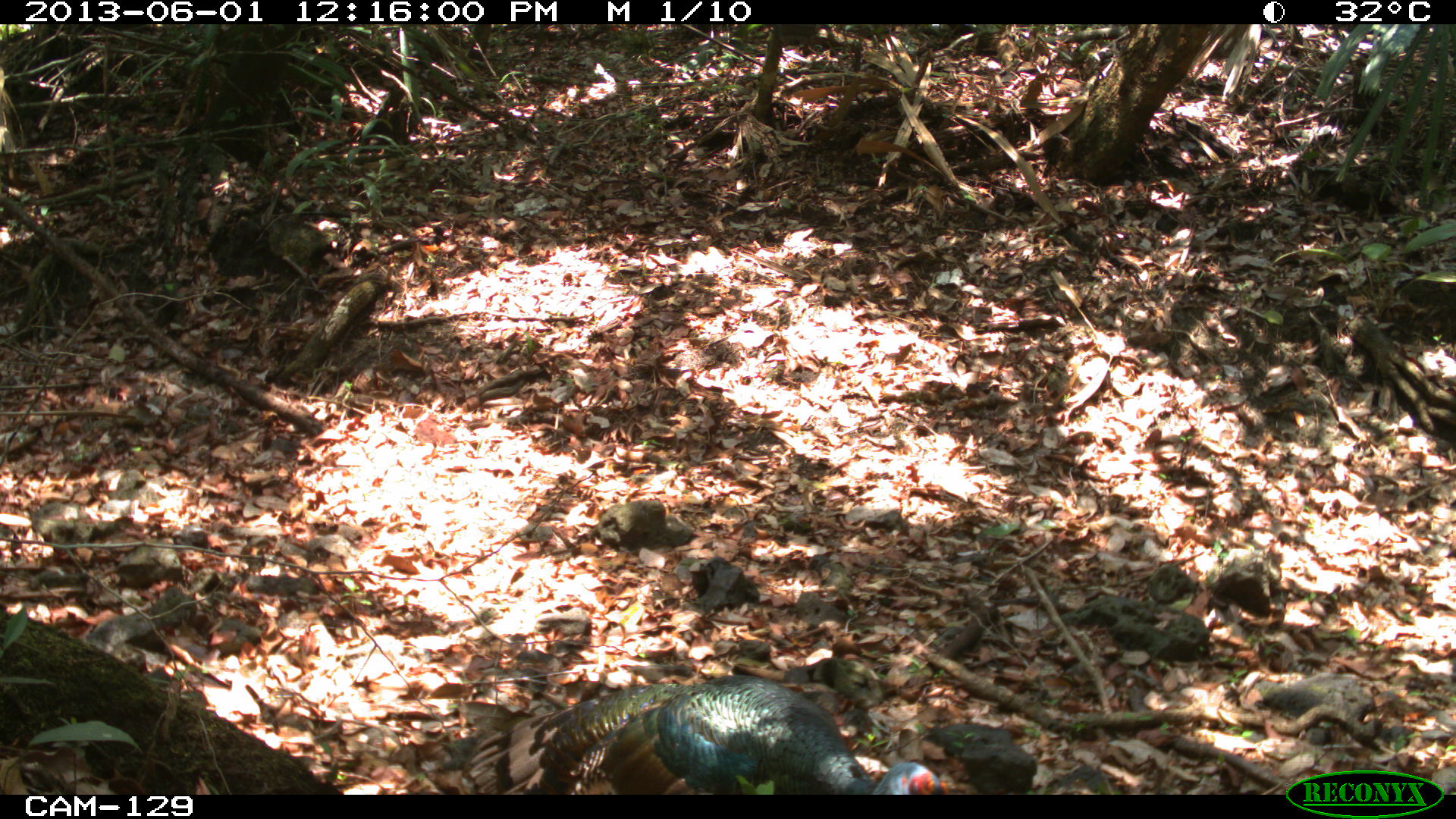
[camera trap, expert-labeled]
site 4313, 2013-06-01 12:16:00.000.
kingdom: Animalia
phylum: Chordata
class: Aves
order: Galliformes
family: Phasianidae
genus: Meleagris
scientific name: Meleagris ocellata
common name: ocellated turkey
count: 1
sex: male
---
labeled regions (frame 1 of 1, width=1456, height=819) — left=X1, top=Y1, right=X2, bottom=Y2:
meleagris ocellata: left=455, top=674, right=952, bottom=794